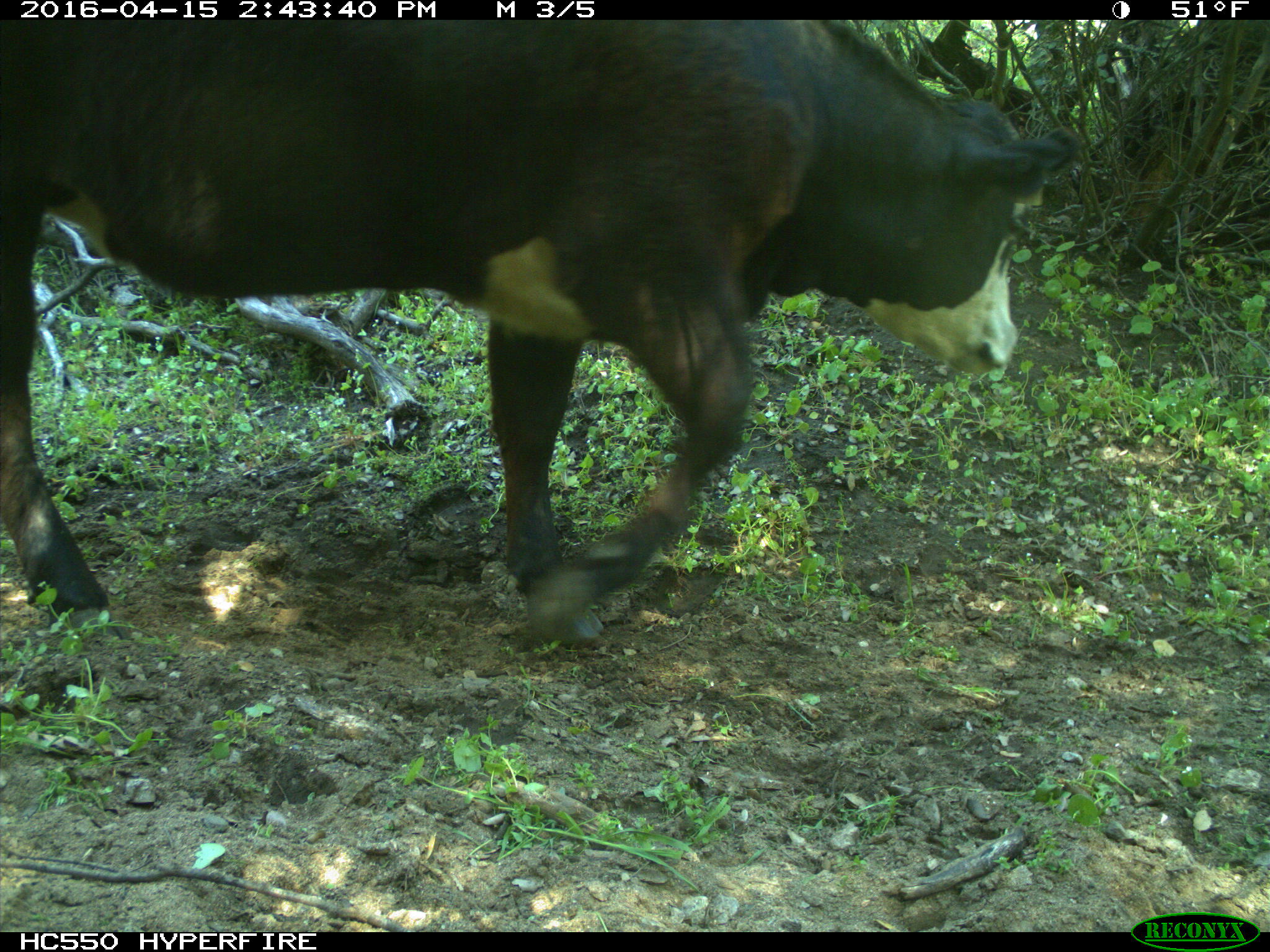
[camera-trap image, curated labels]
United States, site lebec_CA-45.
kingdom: Animalia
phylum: Chordata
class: Mammalia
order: Artiodactyla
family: Bovidae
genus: Bos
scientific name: Bos taurus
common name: domestic cow